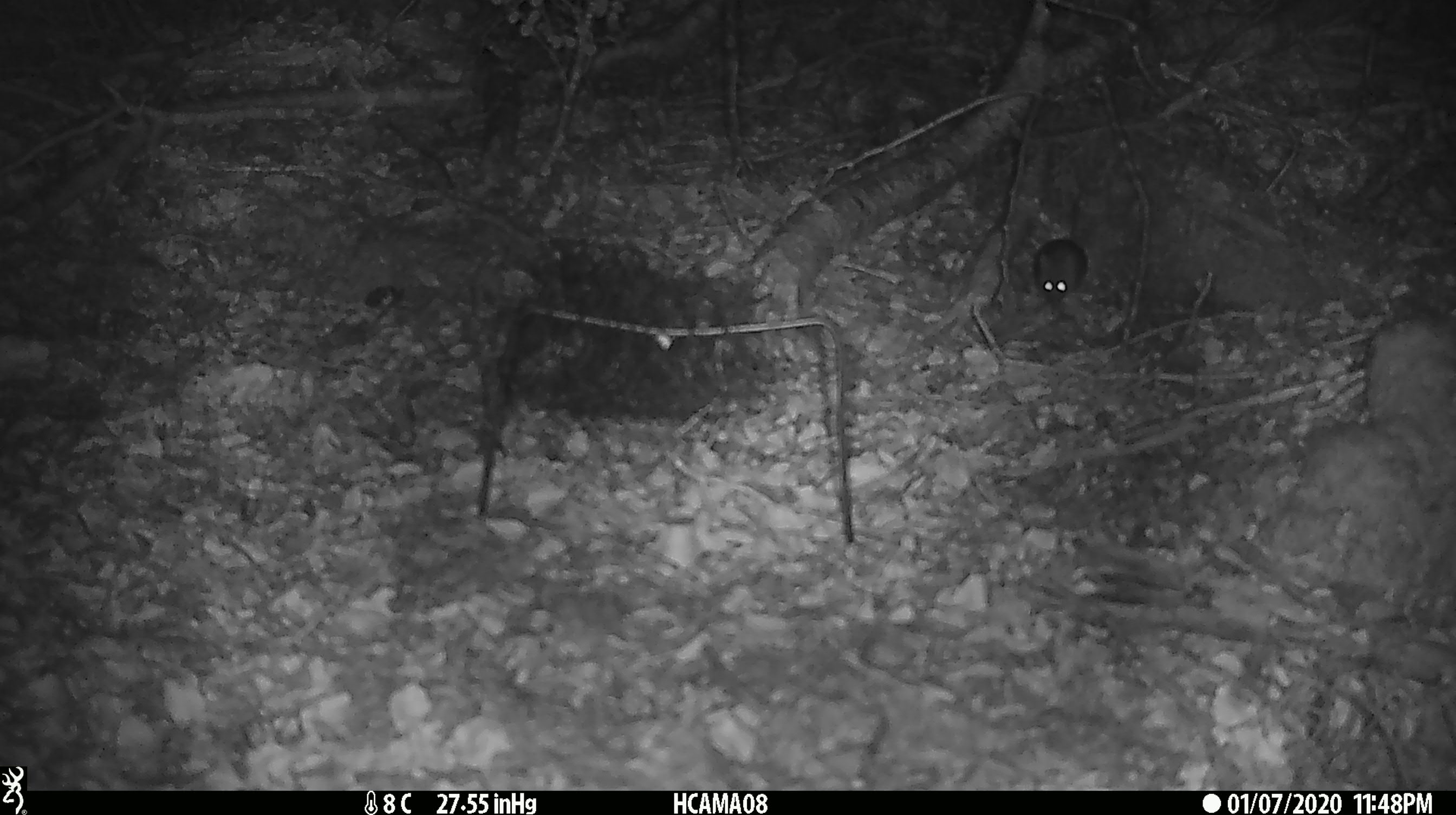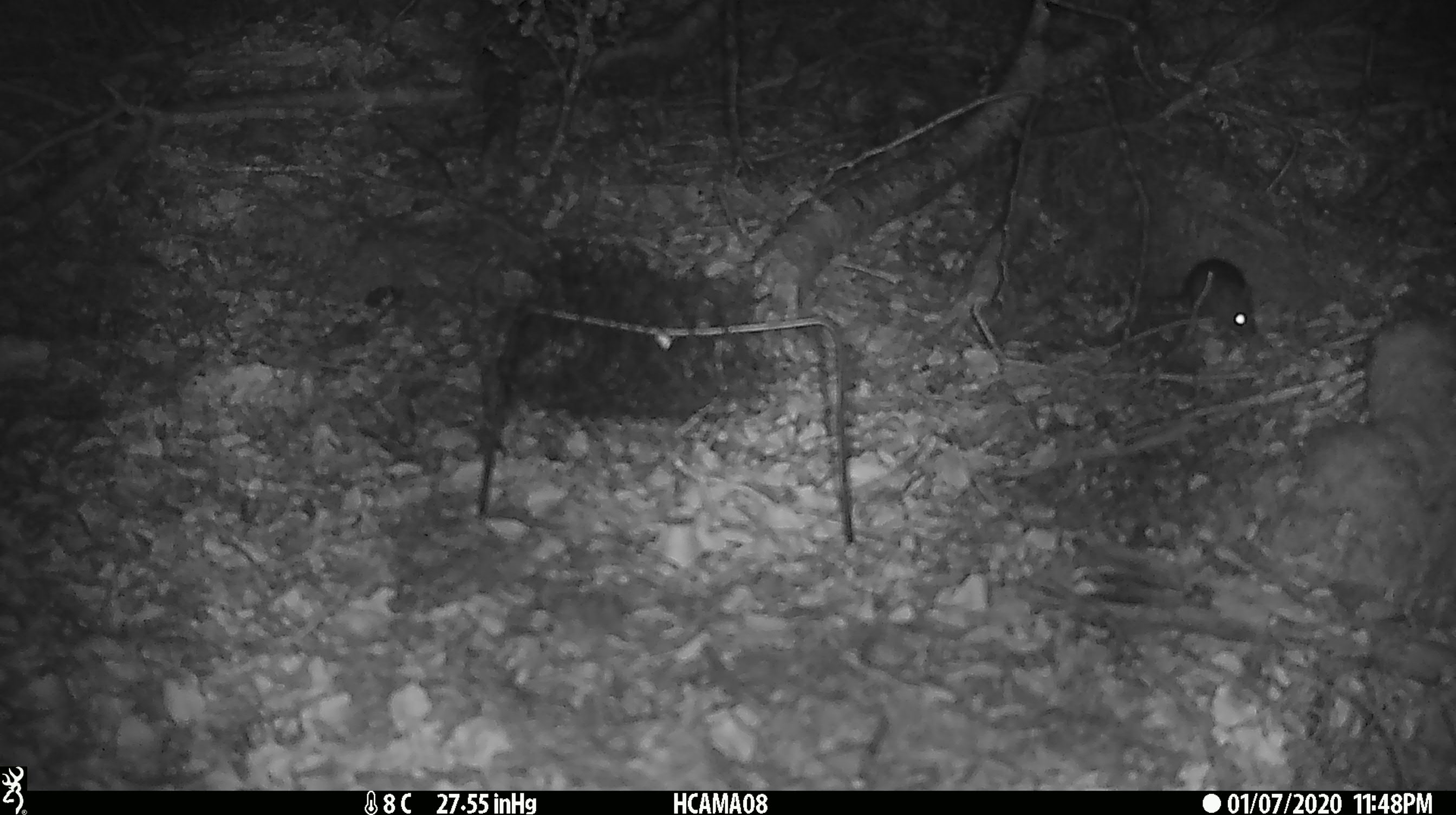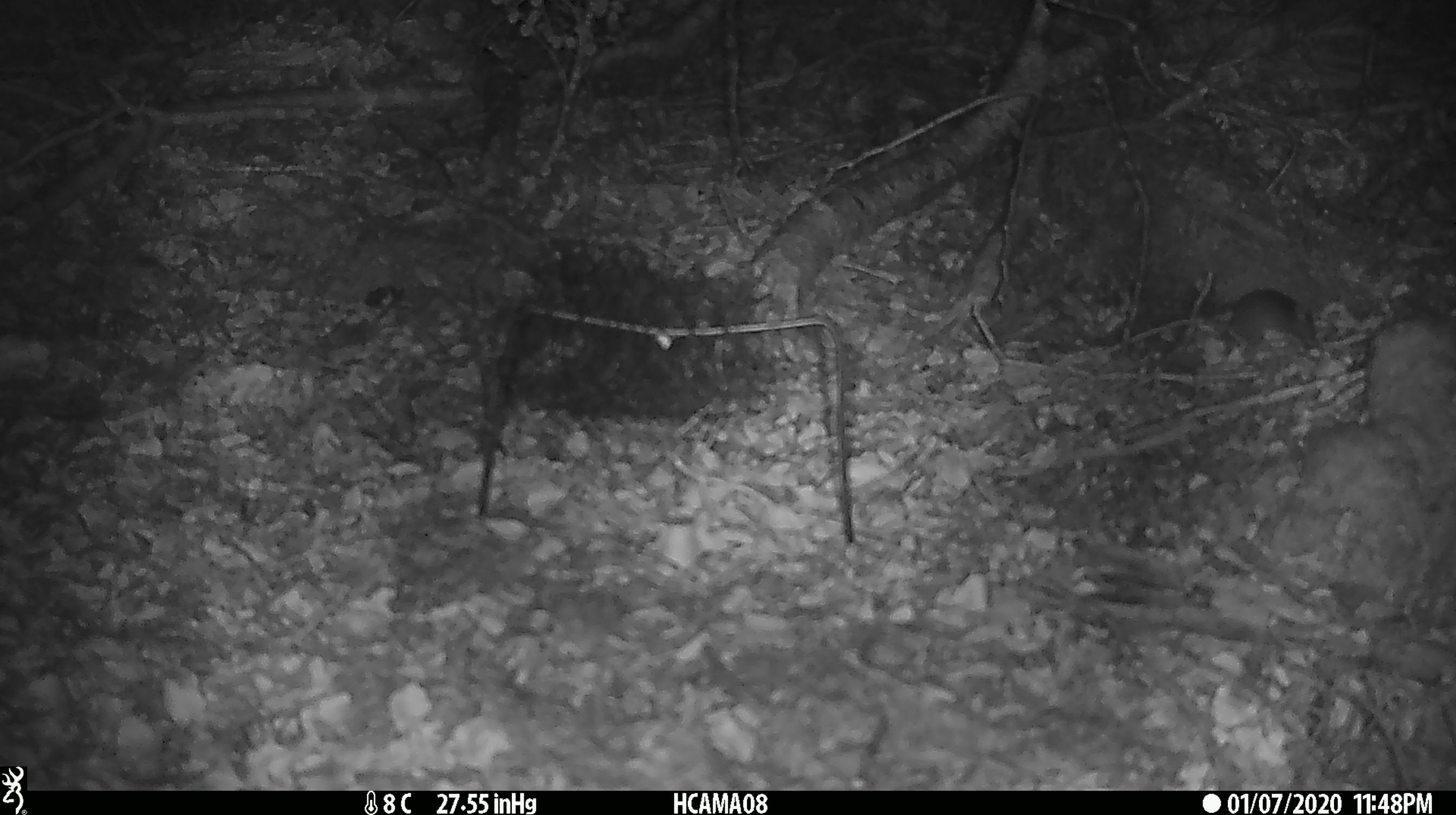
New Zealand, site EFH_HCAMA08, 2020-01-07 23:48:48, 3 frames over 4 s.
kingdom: Animalia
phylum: Chordata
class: Mammalia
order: Rodentia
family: Muridae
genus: Mus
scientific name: Mus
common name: mouse